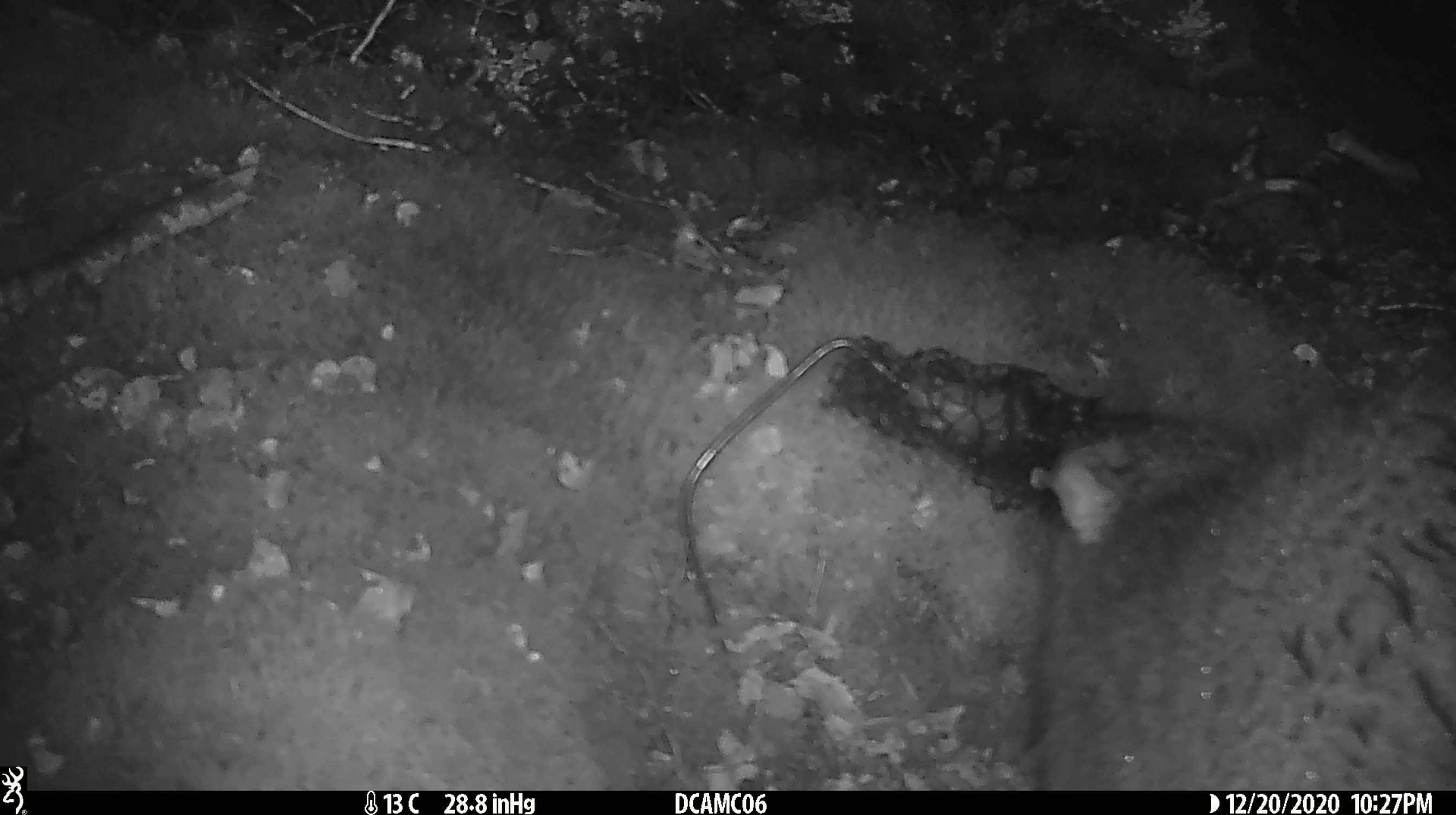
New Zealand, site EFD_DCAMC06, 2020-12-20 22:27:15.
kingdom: Animalia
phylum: Chordata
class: Mammalia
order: Diprotodontia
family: Phalangeridae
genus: Trichosurus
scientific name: Trichosurus vulpecula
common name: common brushtail possum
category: possum